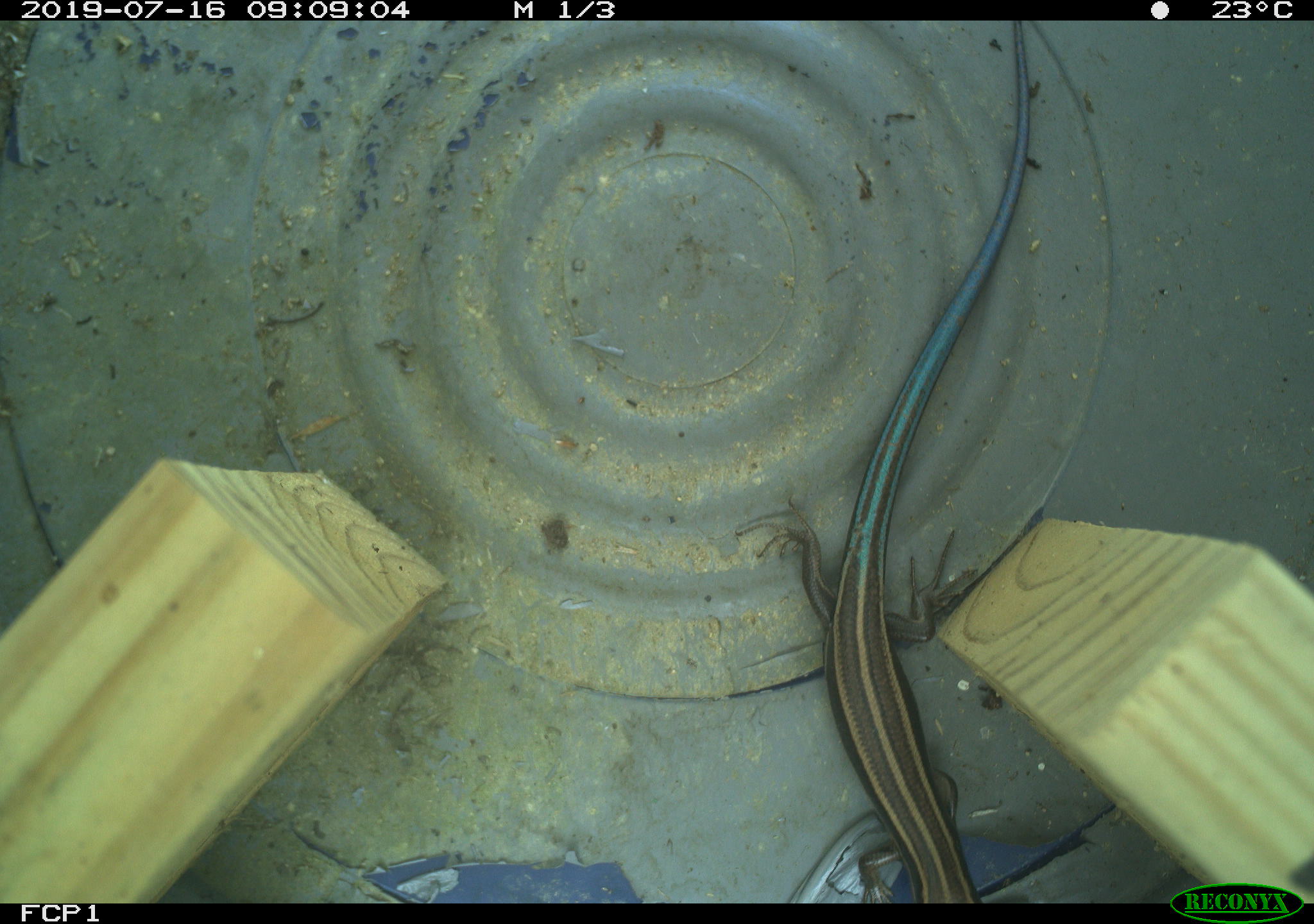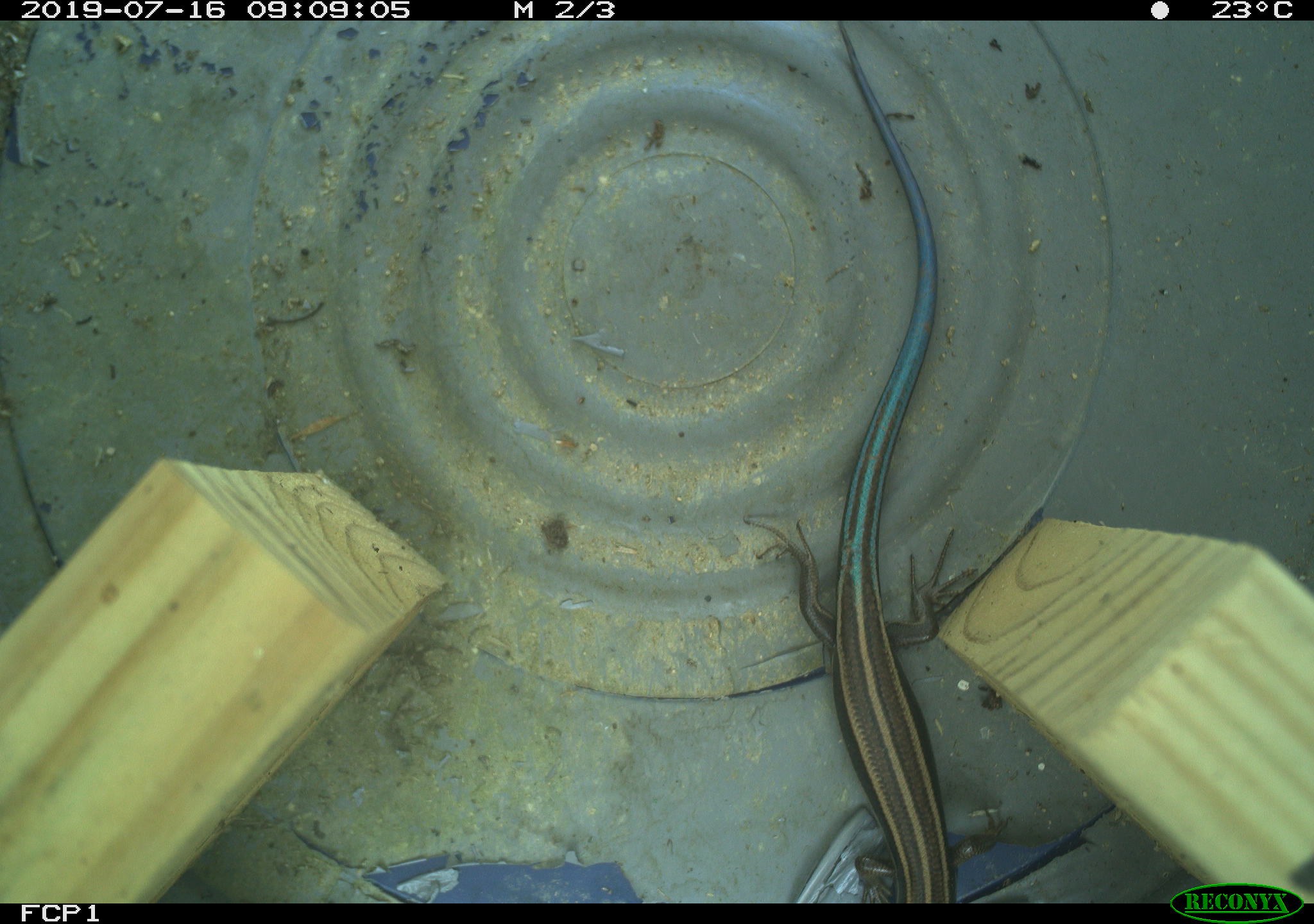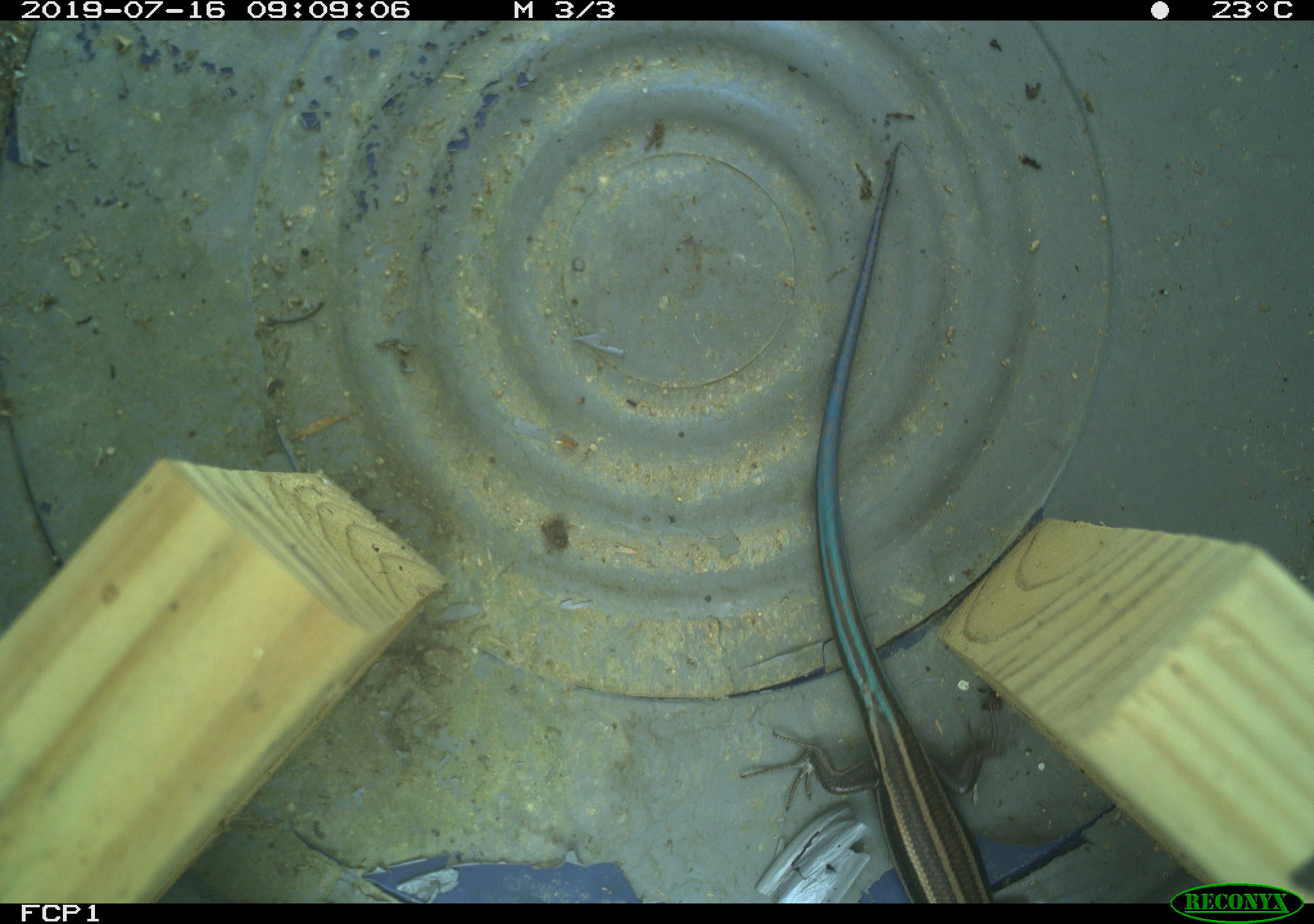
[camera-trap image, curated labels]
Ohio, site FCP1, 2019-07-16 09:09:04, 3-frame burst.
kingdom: Animalia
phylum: Chordata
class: Reptilia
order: Squamata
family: Scincidae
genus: Plestiodon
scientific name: Plestiodon fasciatus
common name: common five-lined skink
Common five-lined skink (Plestiodon fasciatus).